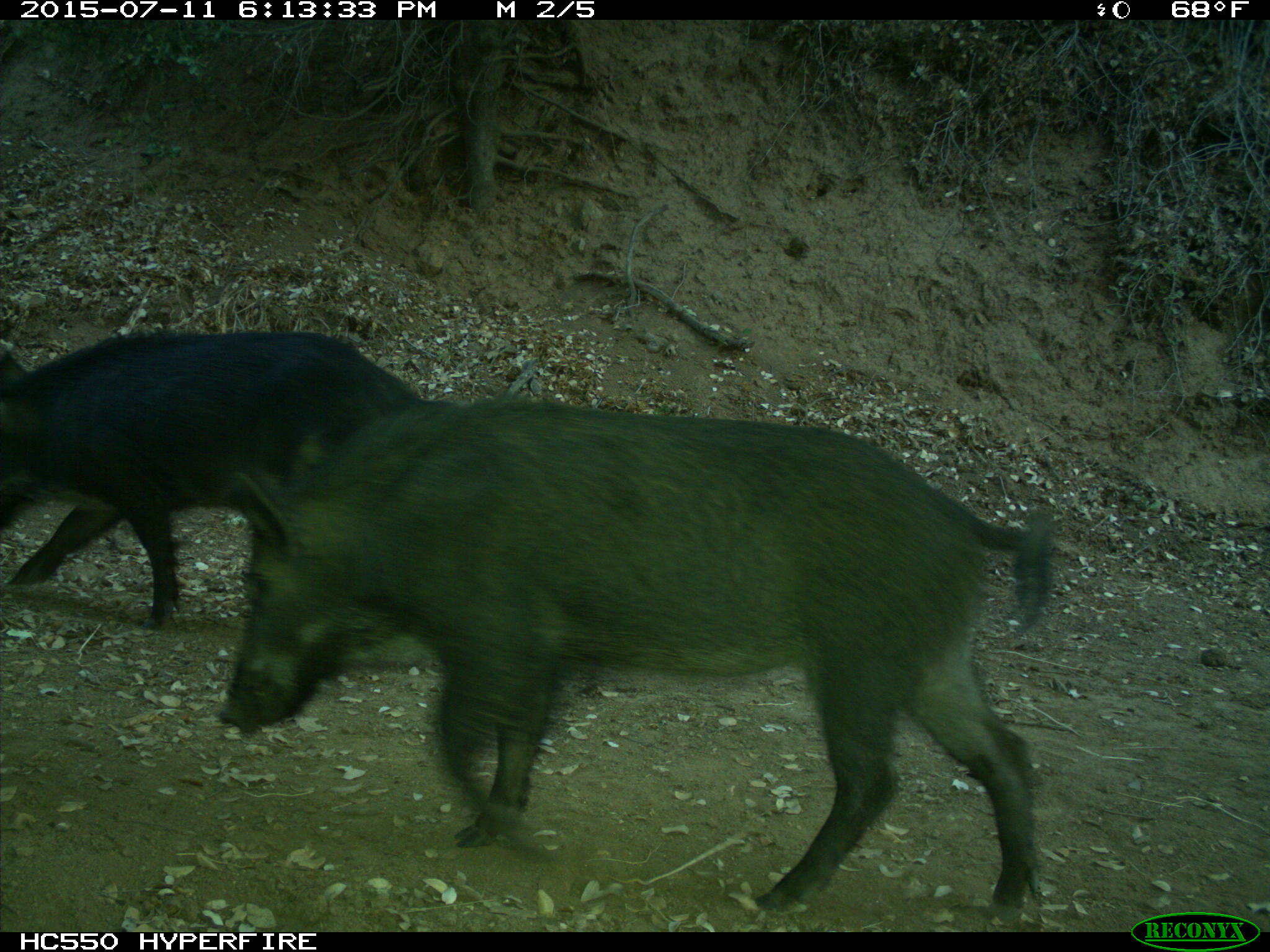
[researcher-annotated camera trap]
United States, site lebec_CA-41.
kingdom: Animalia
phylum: Chordata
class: Mammalia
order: Artiodactyla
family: Suidae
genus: Sus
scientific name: Sus scrofa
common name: wild boar